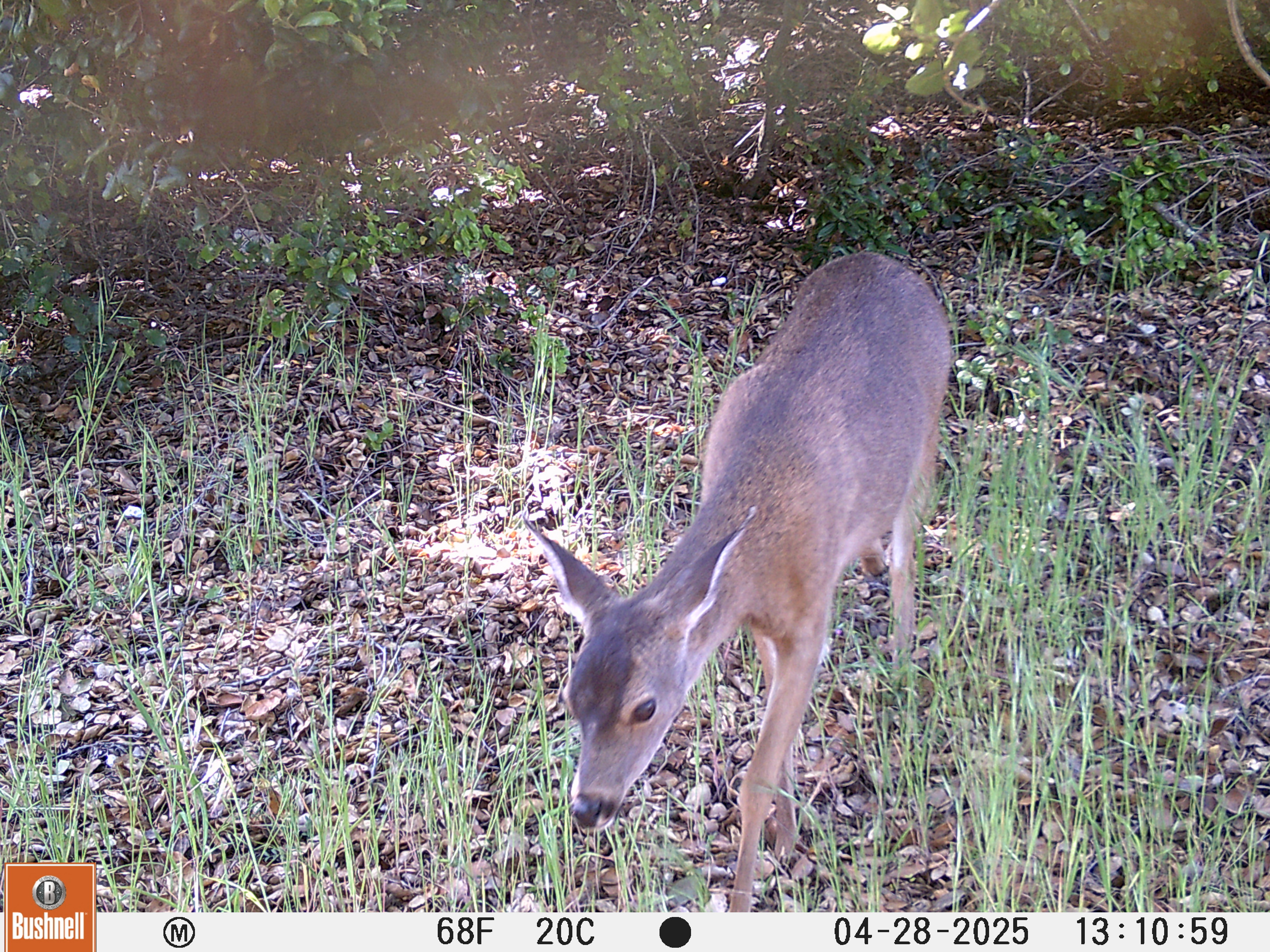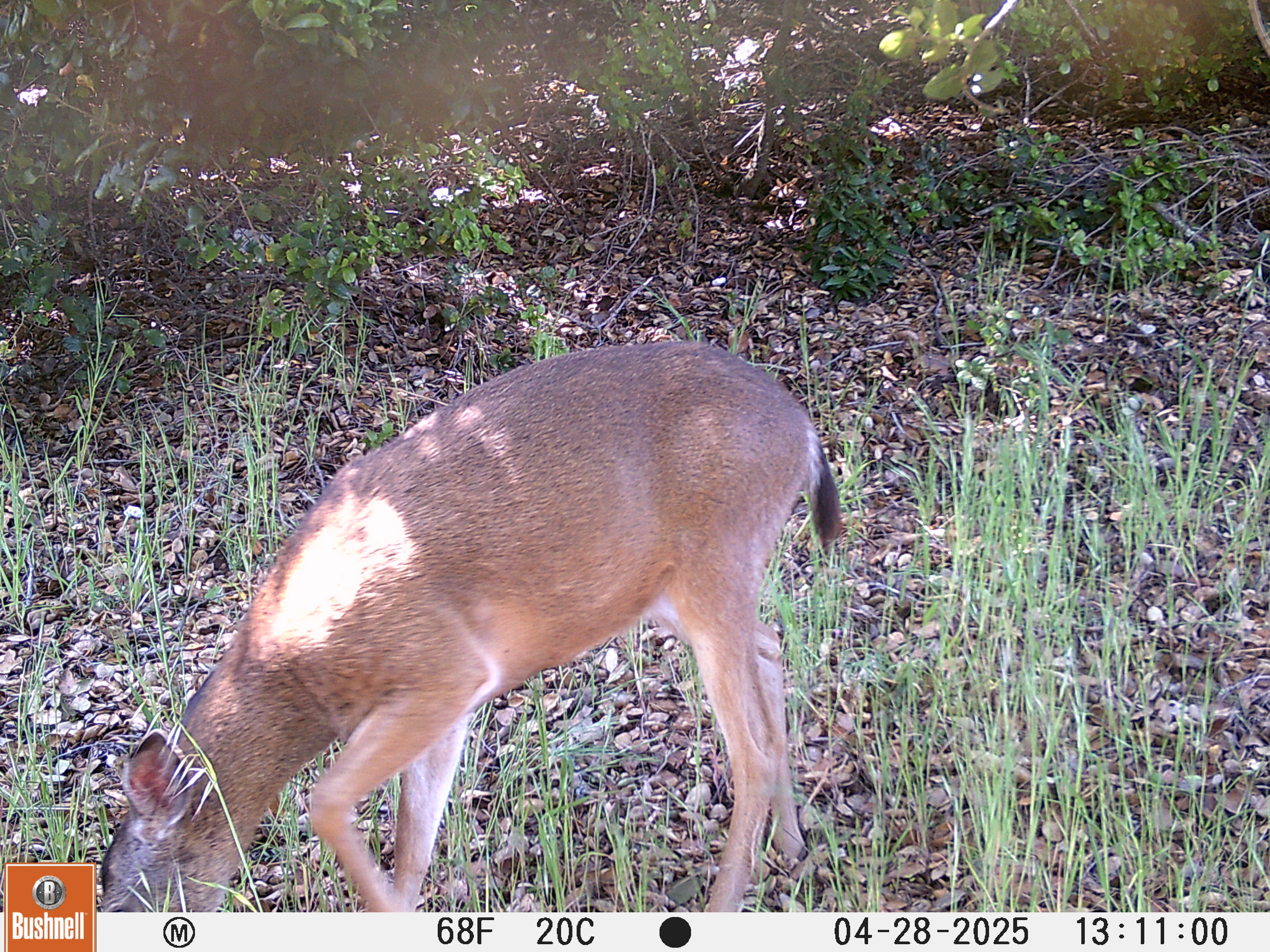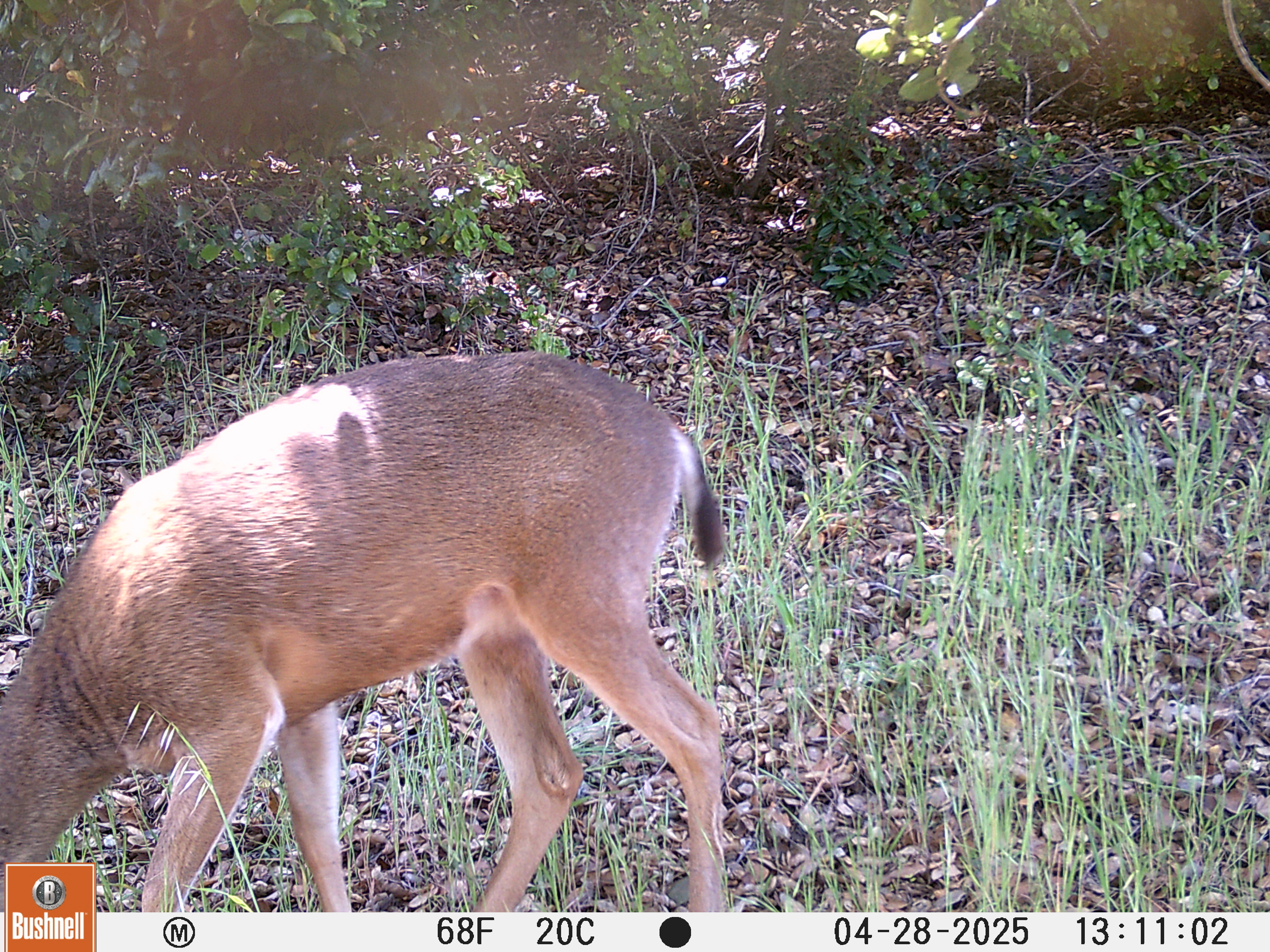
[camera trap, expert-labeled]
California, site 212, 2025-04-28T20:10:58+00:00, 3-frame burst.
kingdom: Animalia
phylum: Chordata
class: Mammalia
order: Artiodactyla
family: Cervidae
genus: Odocoileus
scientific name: Odocoileus hemionus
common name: mule deer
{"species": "mule deer (Odocoileus hemionus)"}